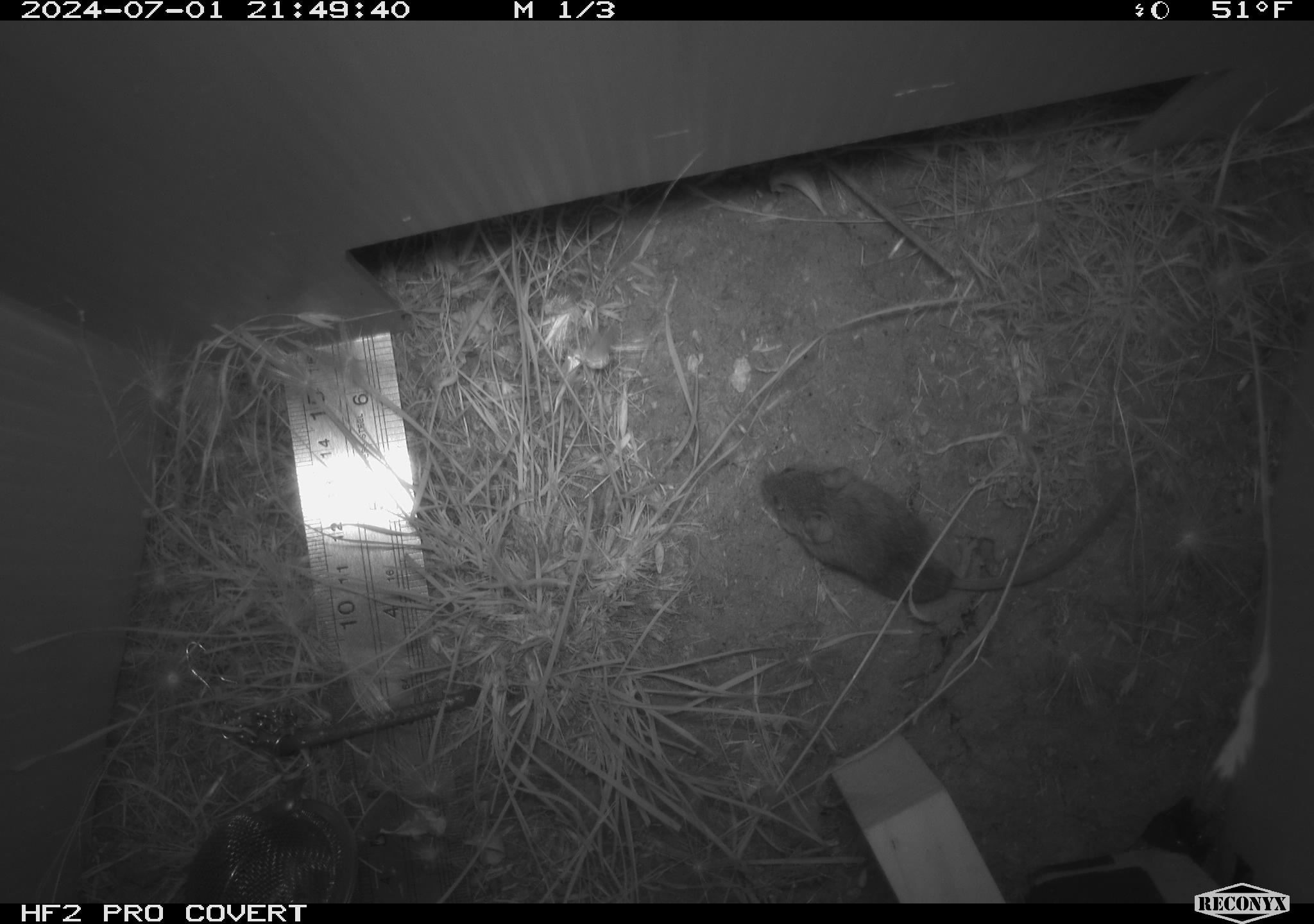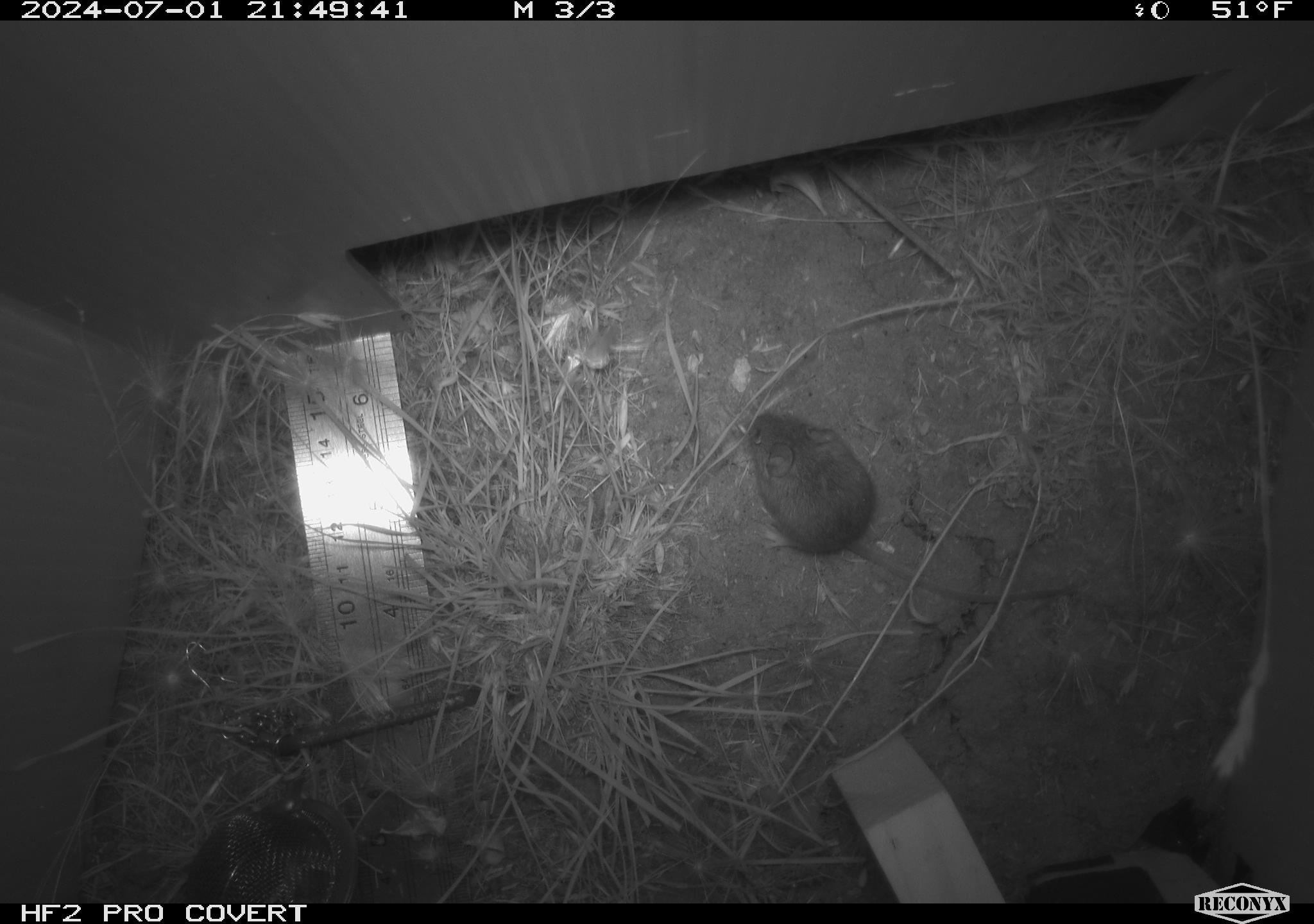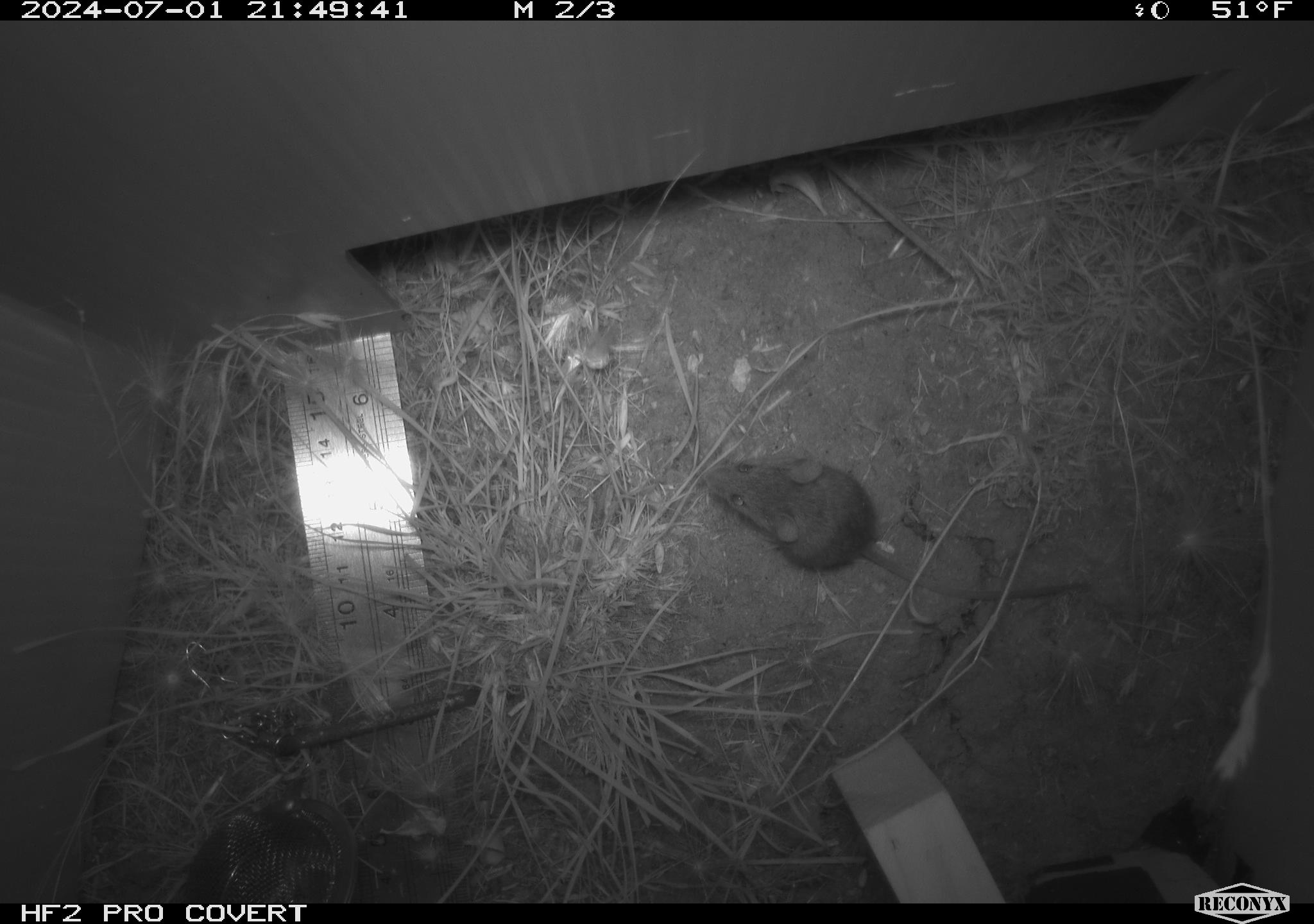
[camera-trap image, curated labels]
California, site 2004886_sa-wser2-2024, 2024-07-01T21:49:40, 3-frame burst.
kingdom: Animalia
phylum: Chordata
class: Mammalia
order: Rodentia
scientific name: Rodentia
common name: mouse species